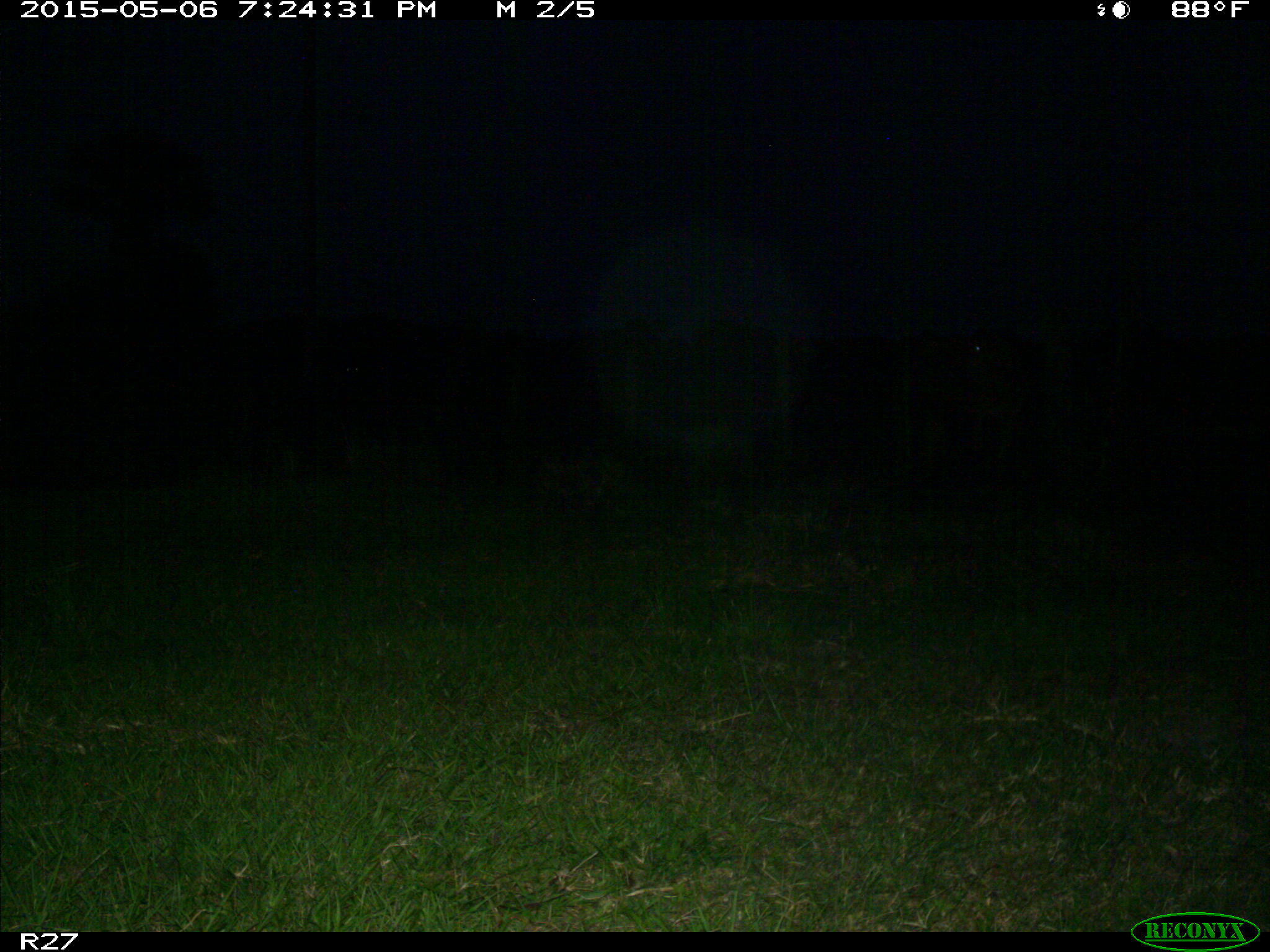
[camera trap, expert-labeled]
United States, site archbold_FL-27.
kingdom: Animalia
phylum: Chordata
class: Mammalia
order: Artiodactyla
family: Bovidae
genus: Bos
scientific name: Bos taurus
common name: domestic cow